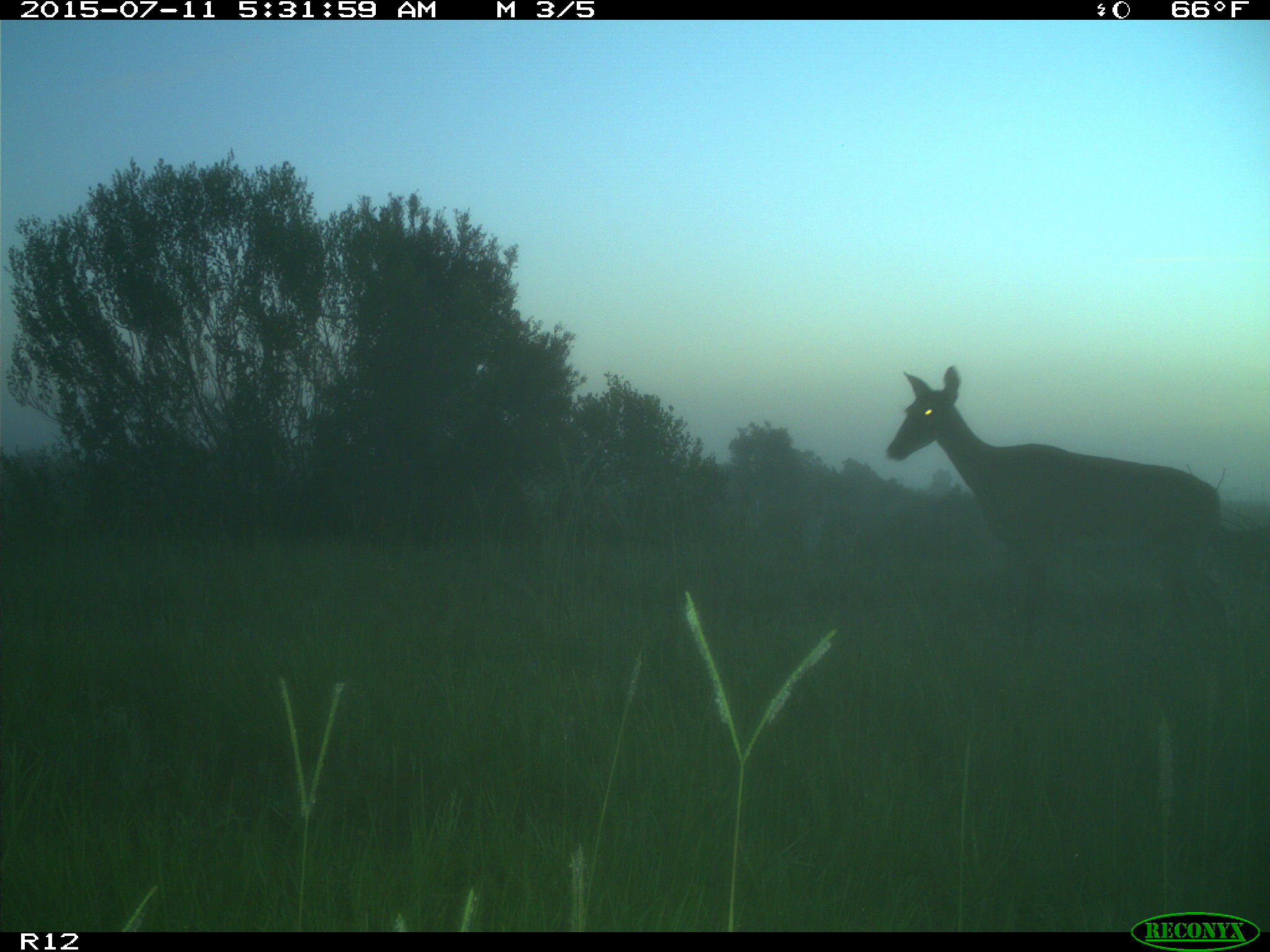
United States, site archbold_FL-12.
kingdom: Animalia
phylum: Chordata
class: Mammalia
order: Artiodactyla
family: Cervidae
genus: Odocoileus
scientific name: Odocoileus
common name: deer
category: unidentified deer